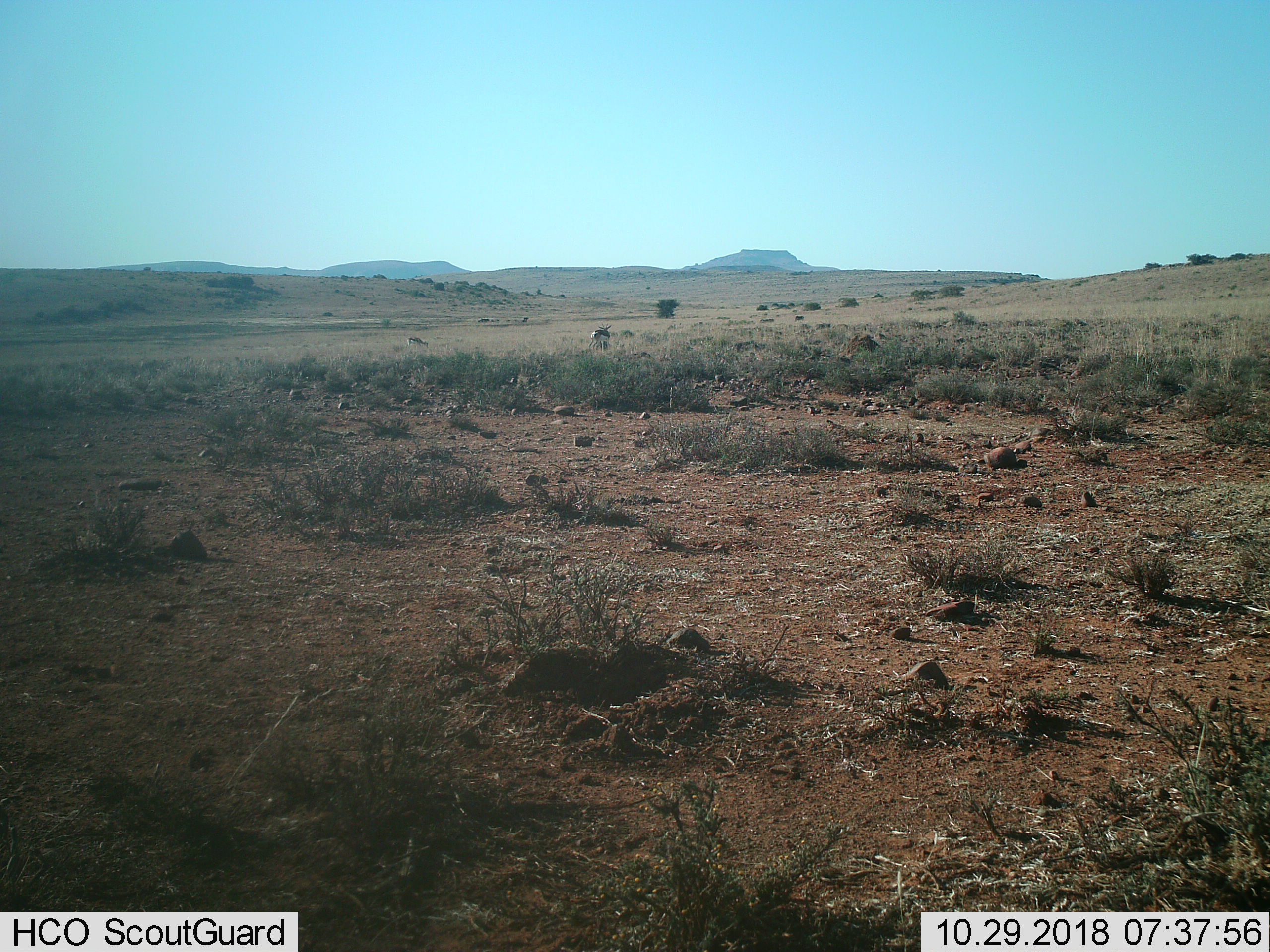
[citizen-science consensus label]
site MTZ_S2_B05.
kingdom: Animalia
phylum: Chordata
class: Mammalia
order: Artiodactyla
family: Bovidae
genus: Antidorcas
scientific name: Antidorcas marsupialis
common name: springbok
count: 1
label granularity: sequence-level